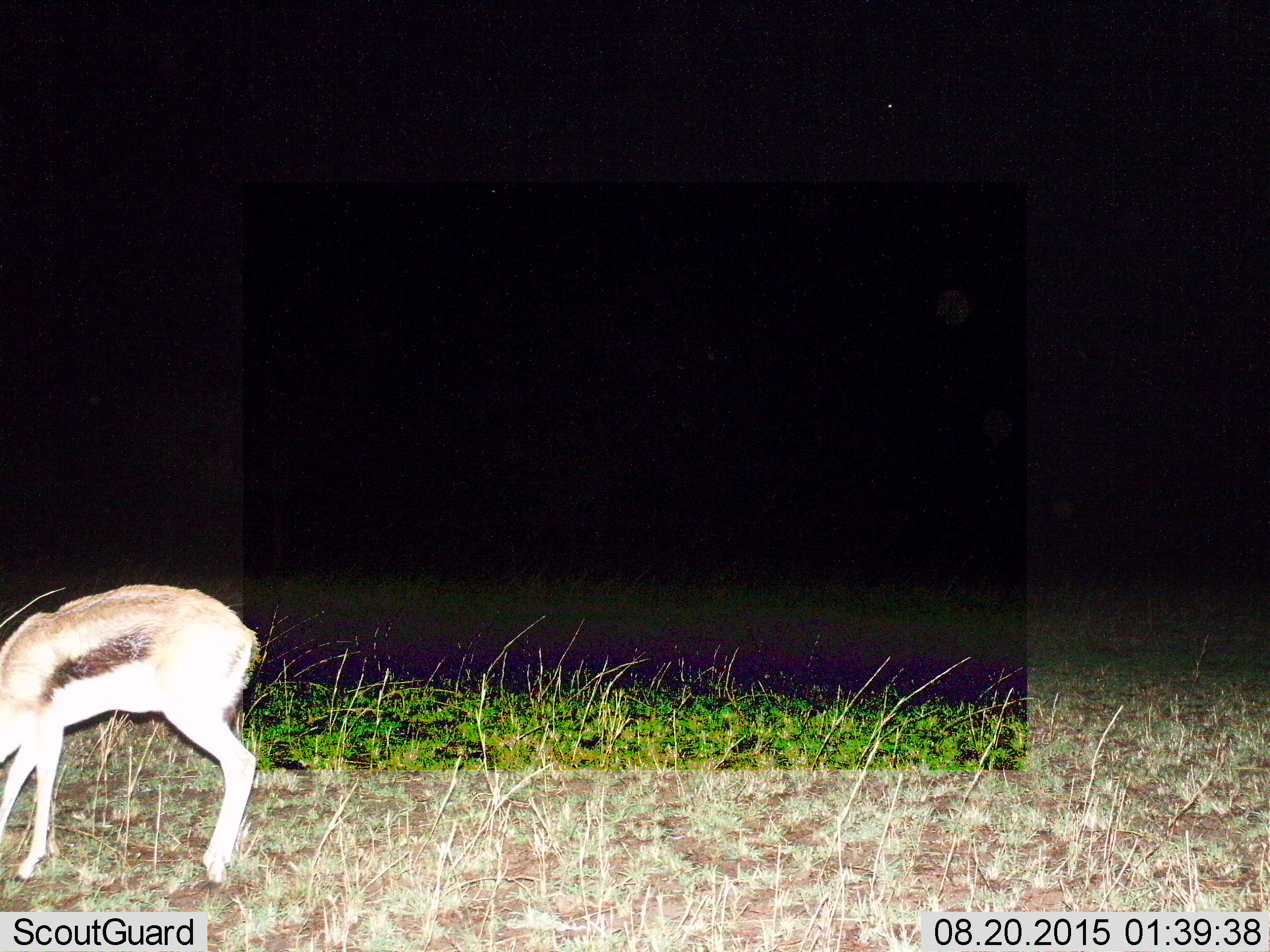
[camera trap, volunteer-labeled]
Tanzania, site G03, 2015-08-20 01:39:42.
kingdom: Animalia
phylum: Chordata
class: Mammalia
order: Artiodactyla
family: Bovidae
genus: Eudorcas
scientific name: Eudorcas thomsonii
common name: thomson's gazelle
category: gazellethomsons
Gazellethomsons (thomson's gazelle) (Eudorcas thomsonii), count 1. Behavior (volunteer vote fractions): standing 33%, resting 0%, moving 0%, interacting 0%. Young present (vote fraction): 11%. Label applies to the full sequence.